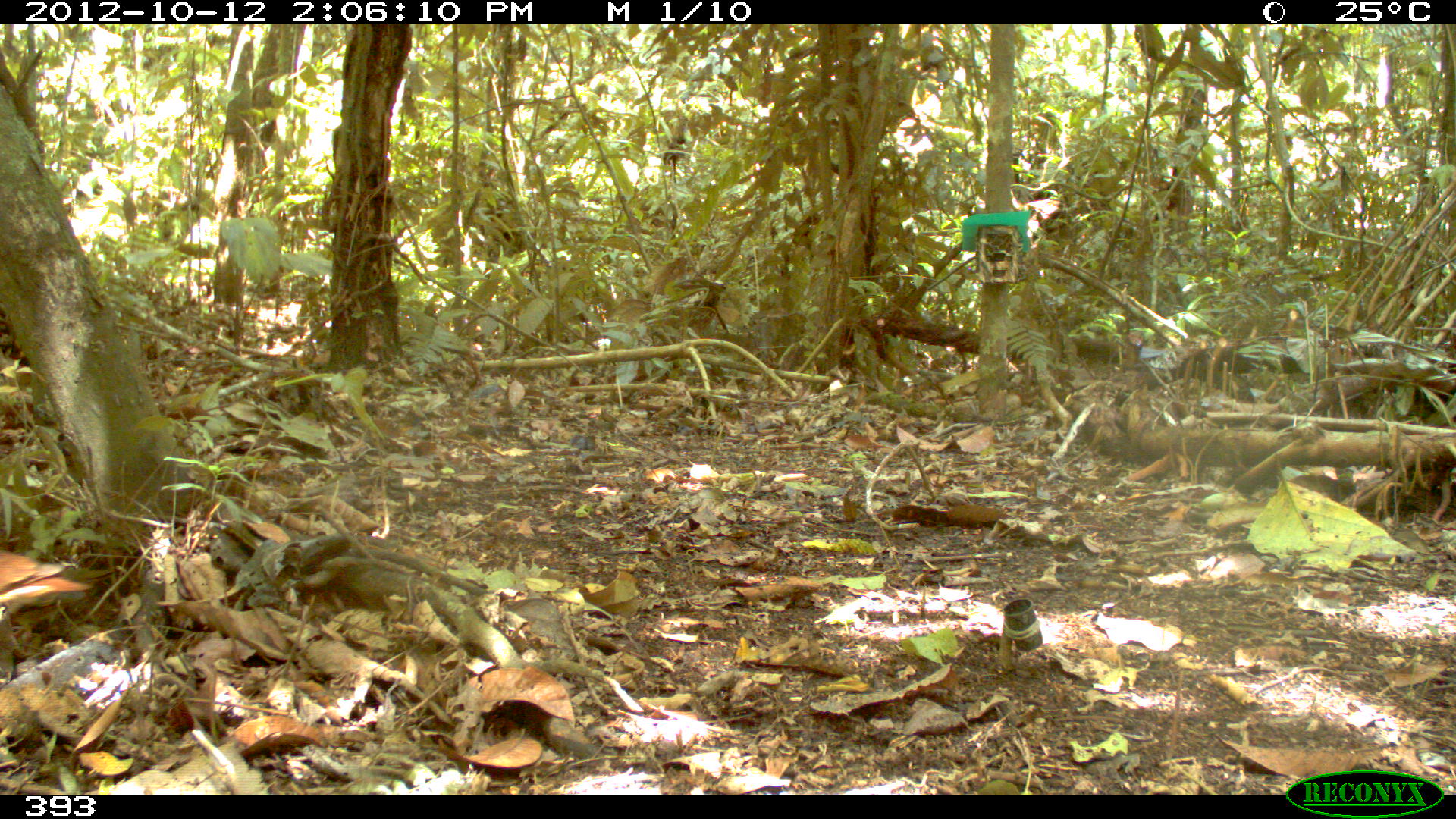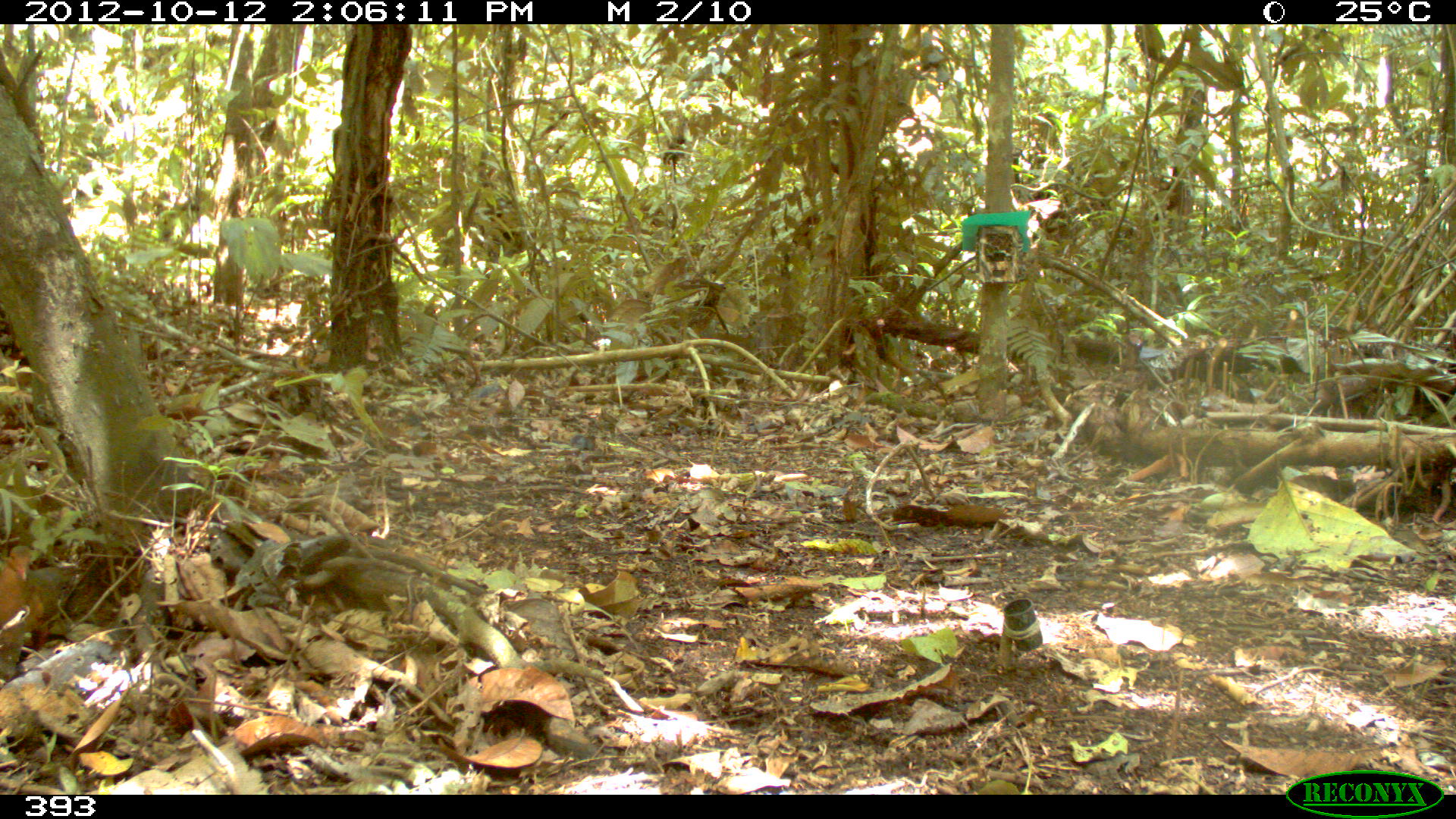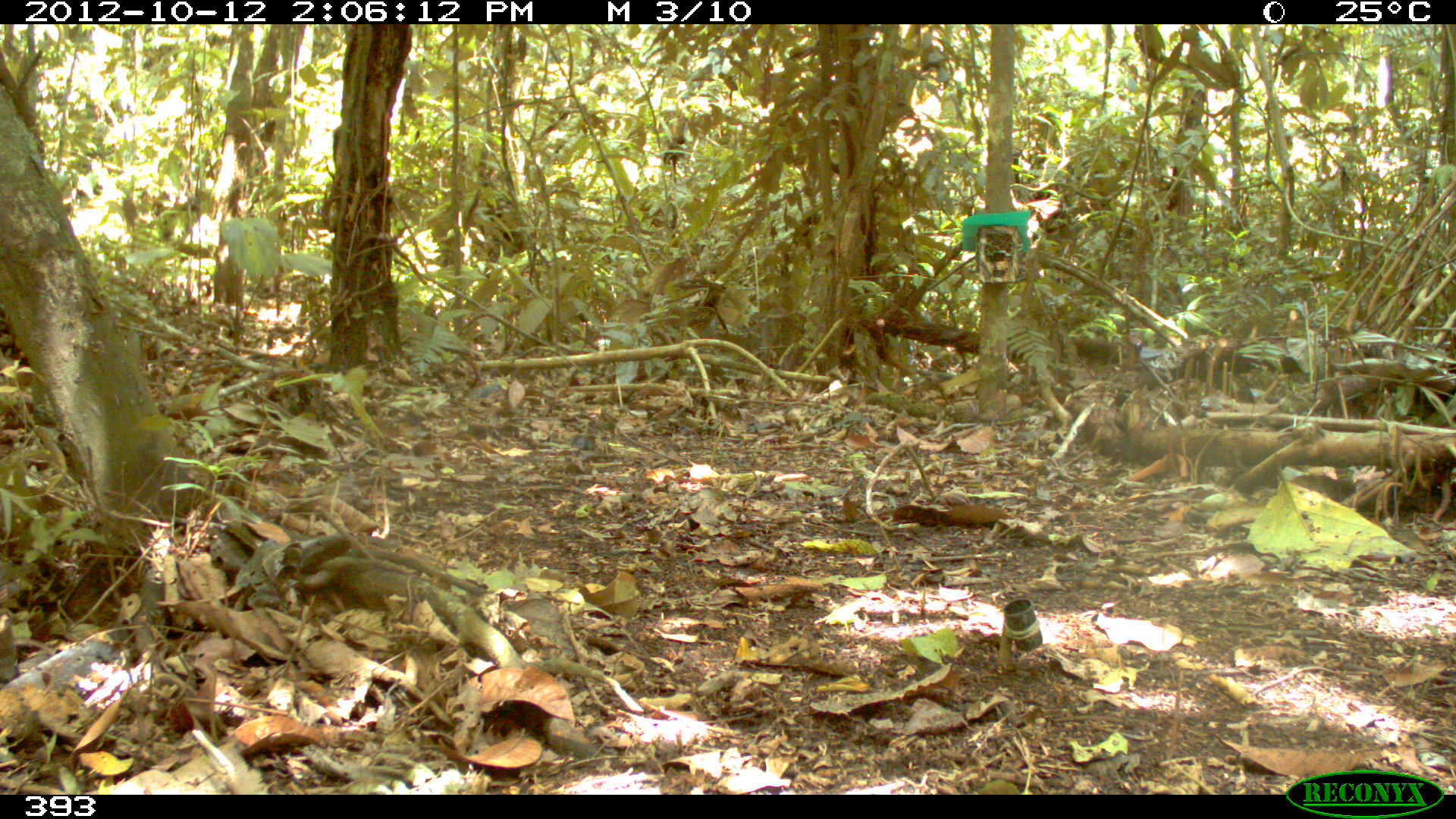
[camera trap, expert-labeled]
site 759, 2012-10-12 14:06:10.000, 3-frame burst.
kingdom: Animalia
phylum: Chordata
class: Aves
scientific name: Aves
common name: bird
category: unknown bird